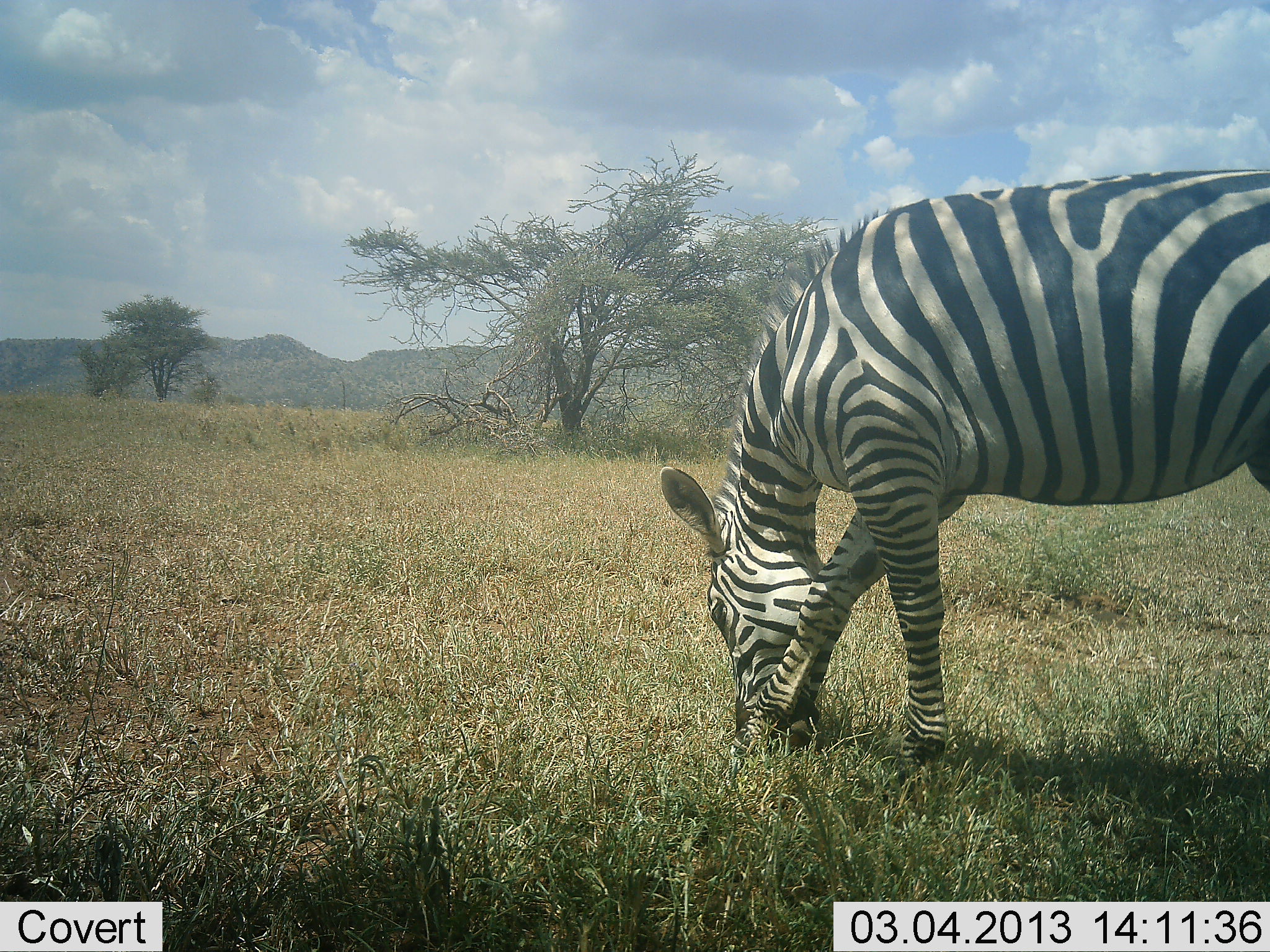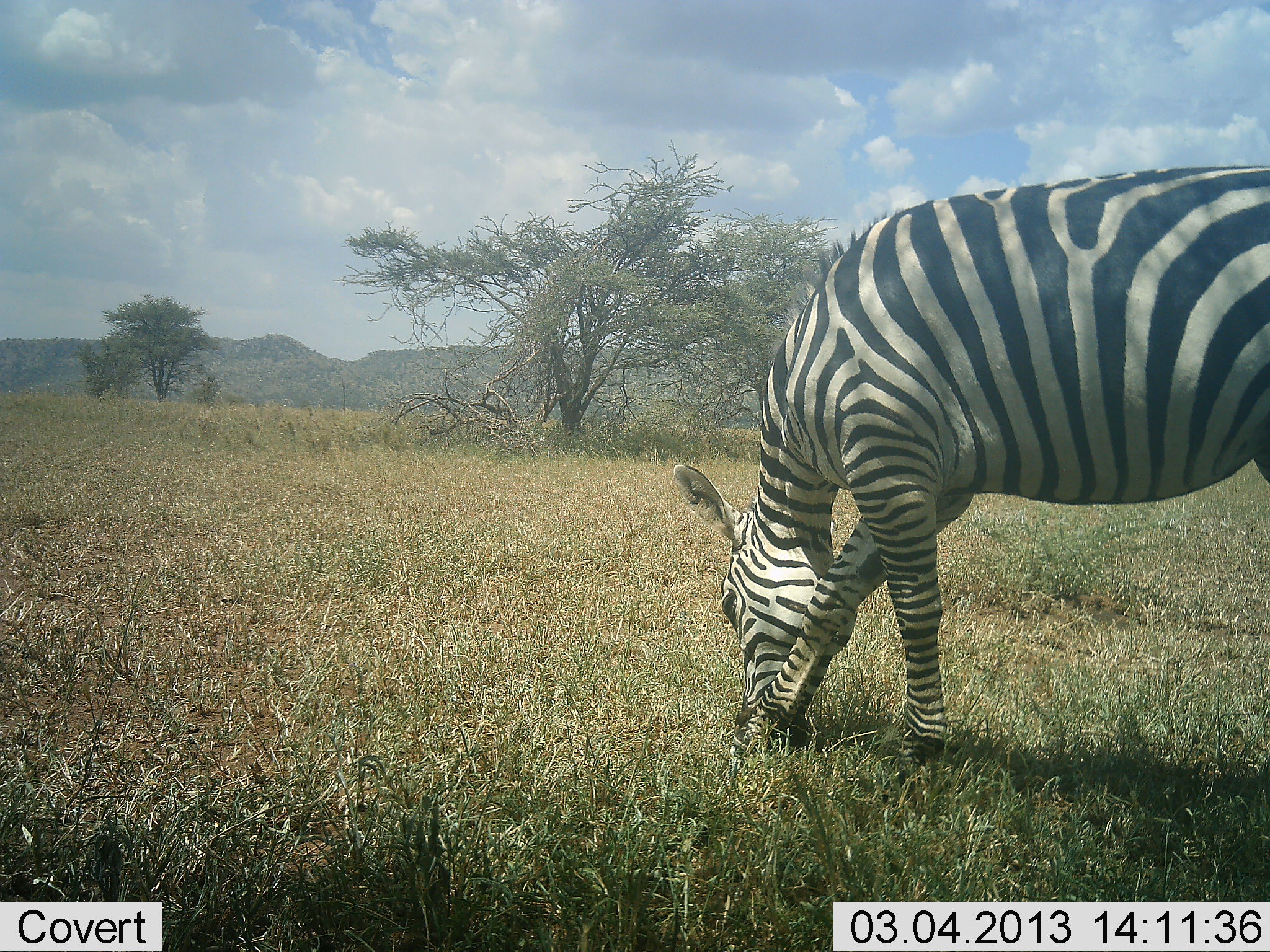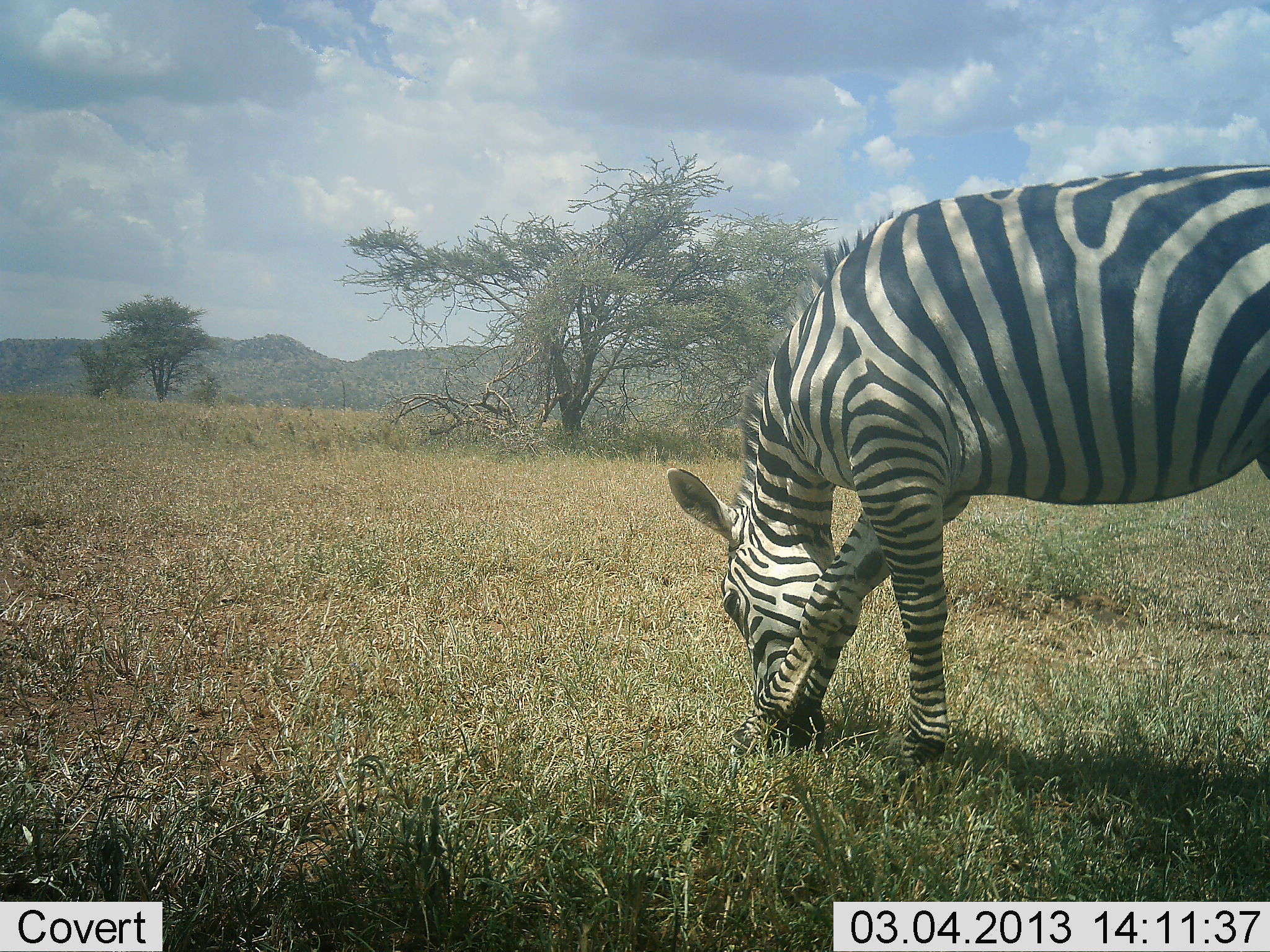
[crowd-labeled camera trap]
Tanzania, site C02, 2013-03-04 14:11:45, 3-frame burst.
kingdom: Animalia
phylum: Chordata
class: Mammalia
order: Perissodactyla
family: Equidae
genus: Equus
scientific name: Equus quagga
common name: plains zebra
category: zebra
Zebra (plains zebra) (Equus quagga), count 1. Behavior (volunteer vote fractions): standing 15%, resting 0%, moving 0%, interacting 5%. Young present (vote fraction): 0%. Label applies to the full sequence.